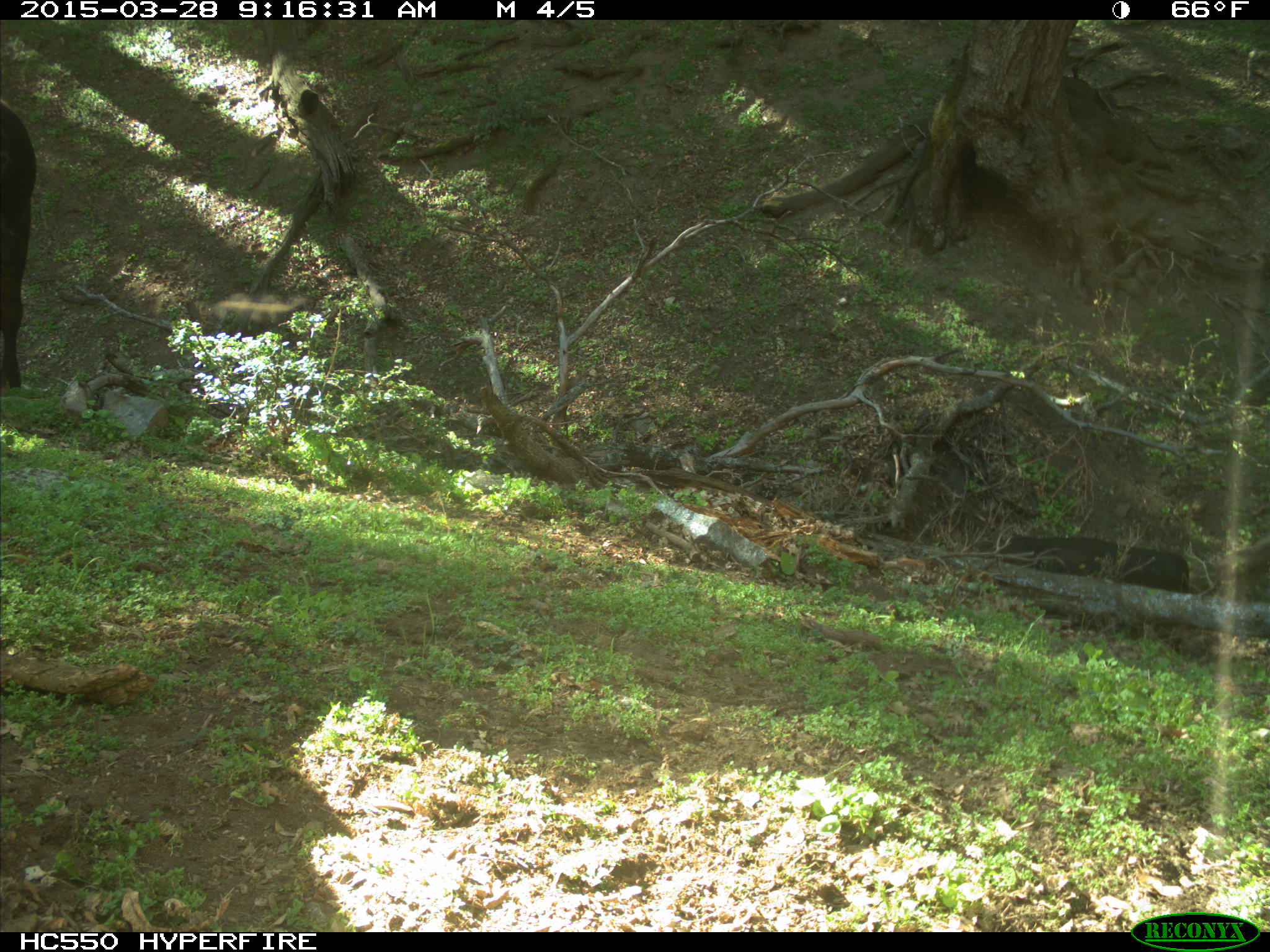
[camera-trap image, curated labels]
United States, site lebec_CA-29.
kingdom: Animalia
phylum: Chordata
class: Mammalia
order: Artiodactyla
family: Bovidae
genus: Bos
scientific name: Bos taurus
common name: domestic cow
Bos taurus (domestic cow).